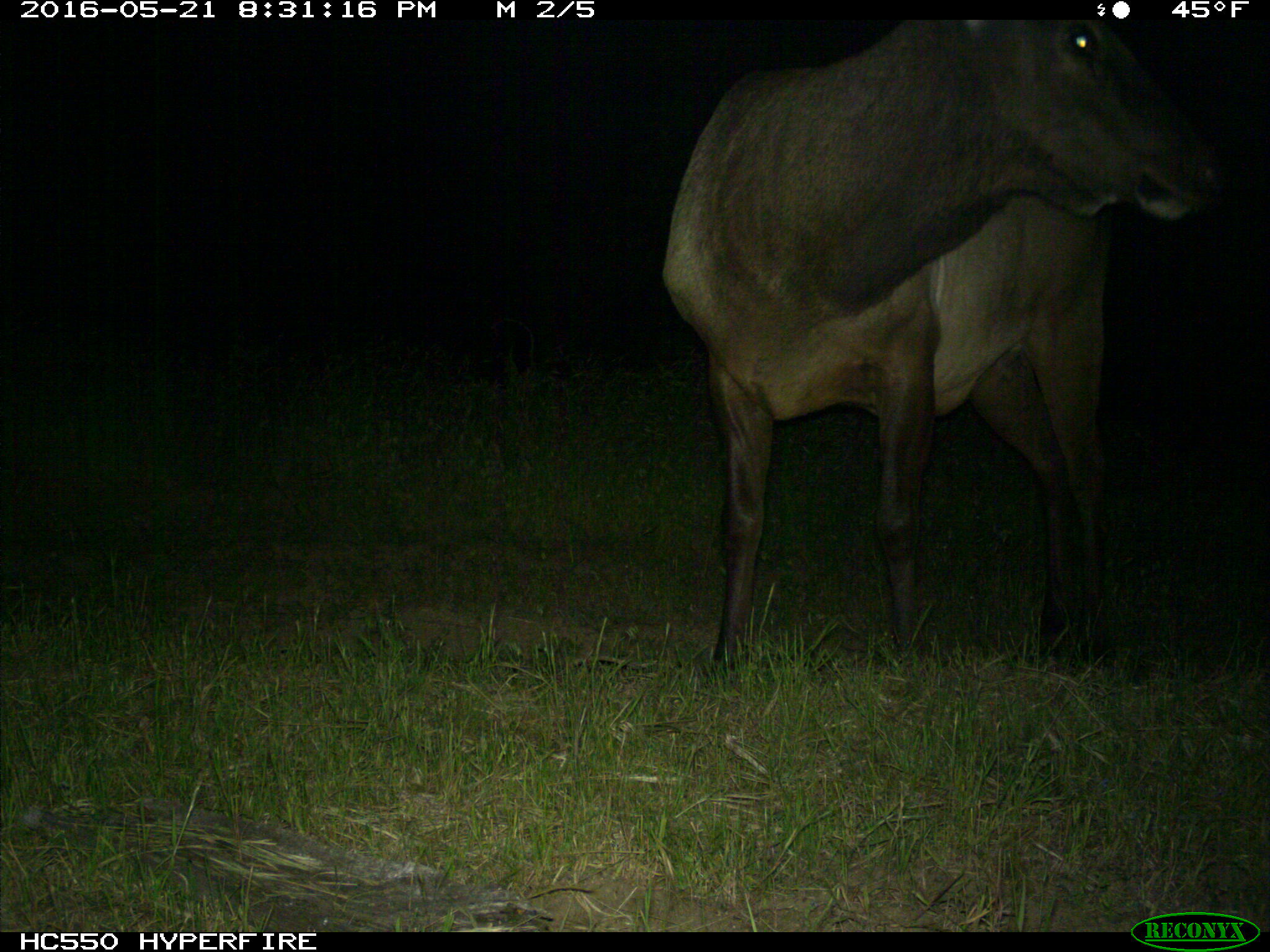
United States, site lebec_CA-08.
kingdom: Animalia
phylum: Chordata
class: Mammalia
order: Artiodactyla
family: Cervidae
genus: Cervus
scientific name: Cervus canadensis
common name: elk